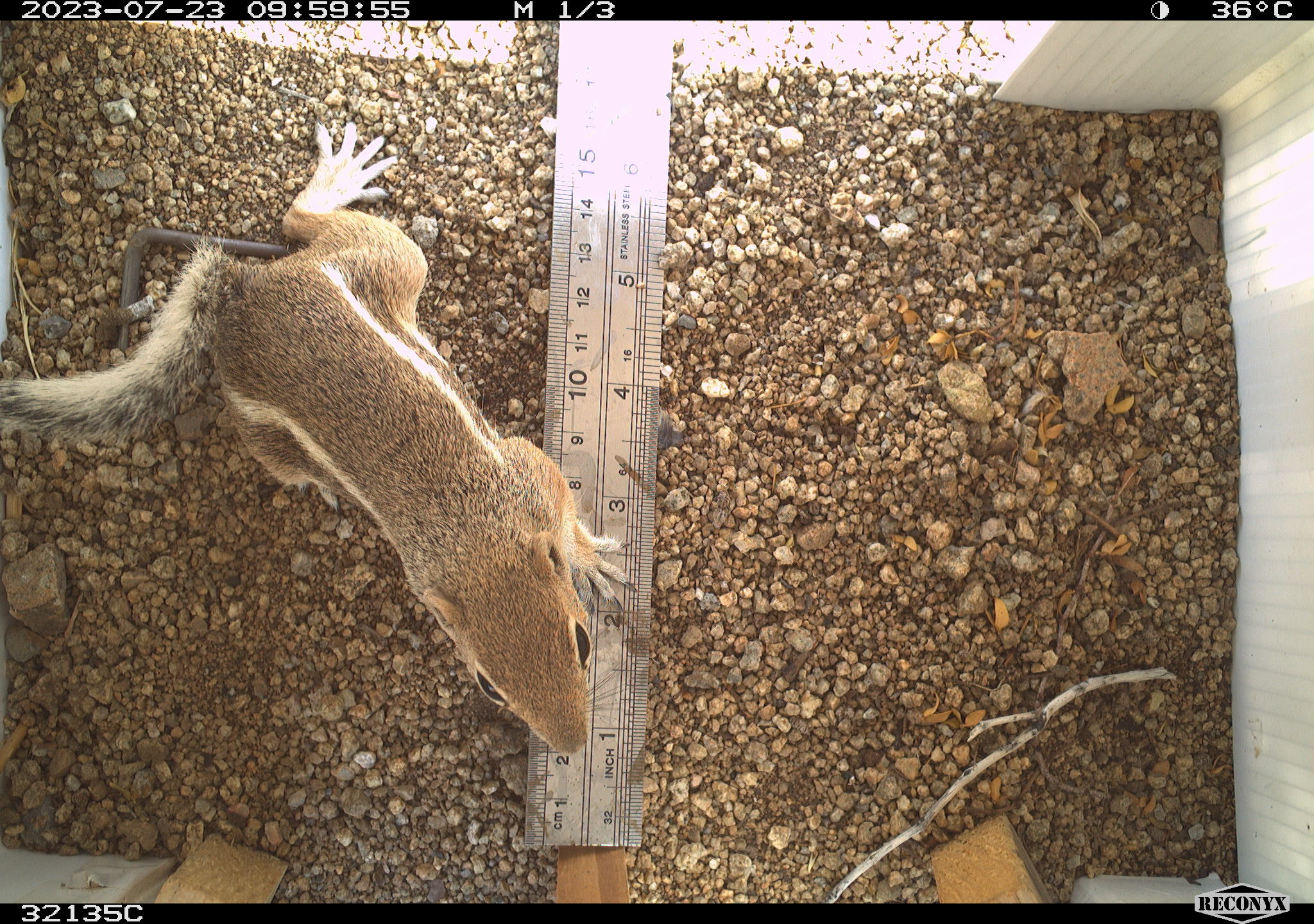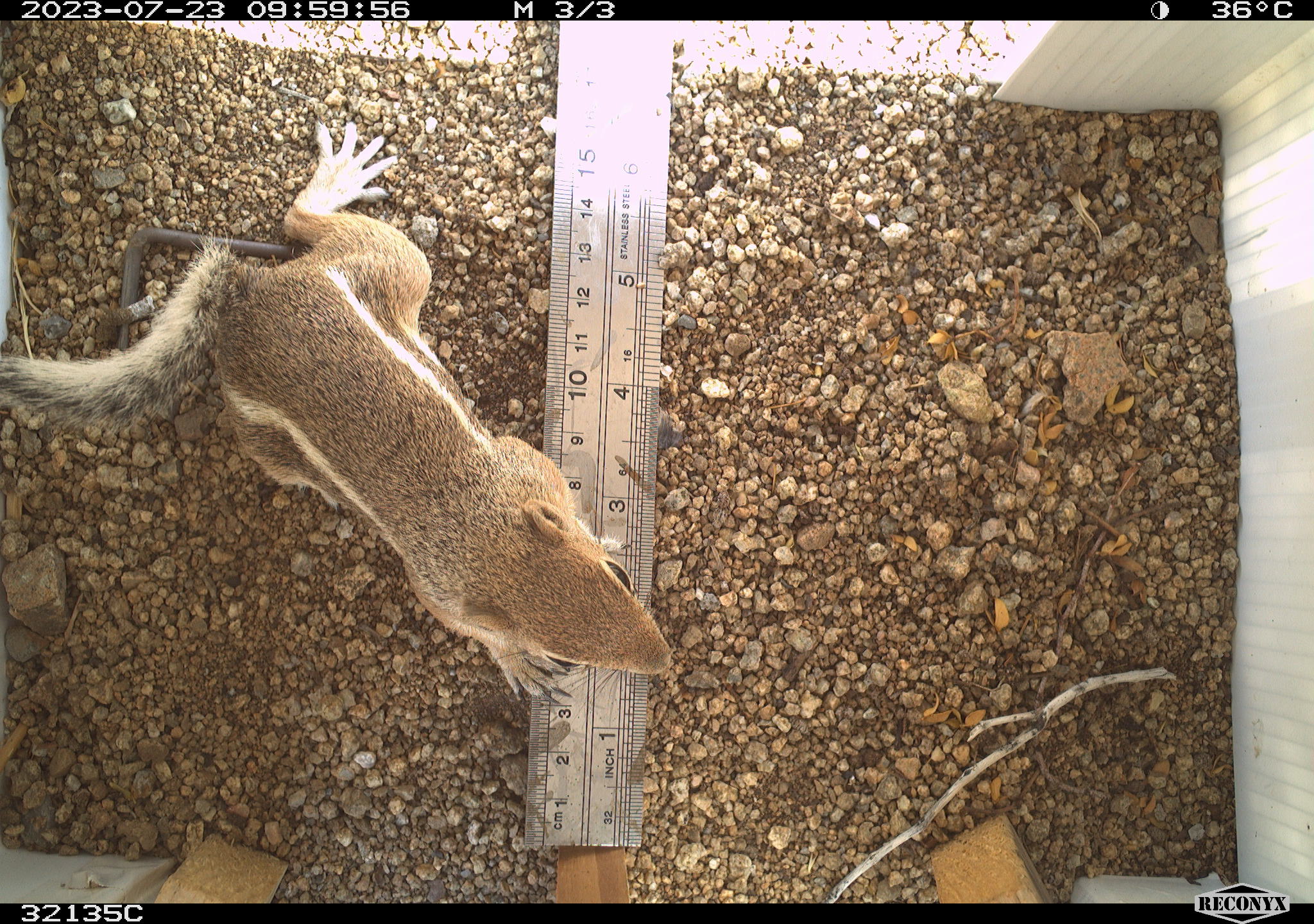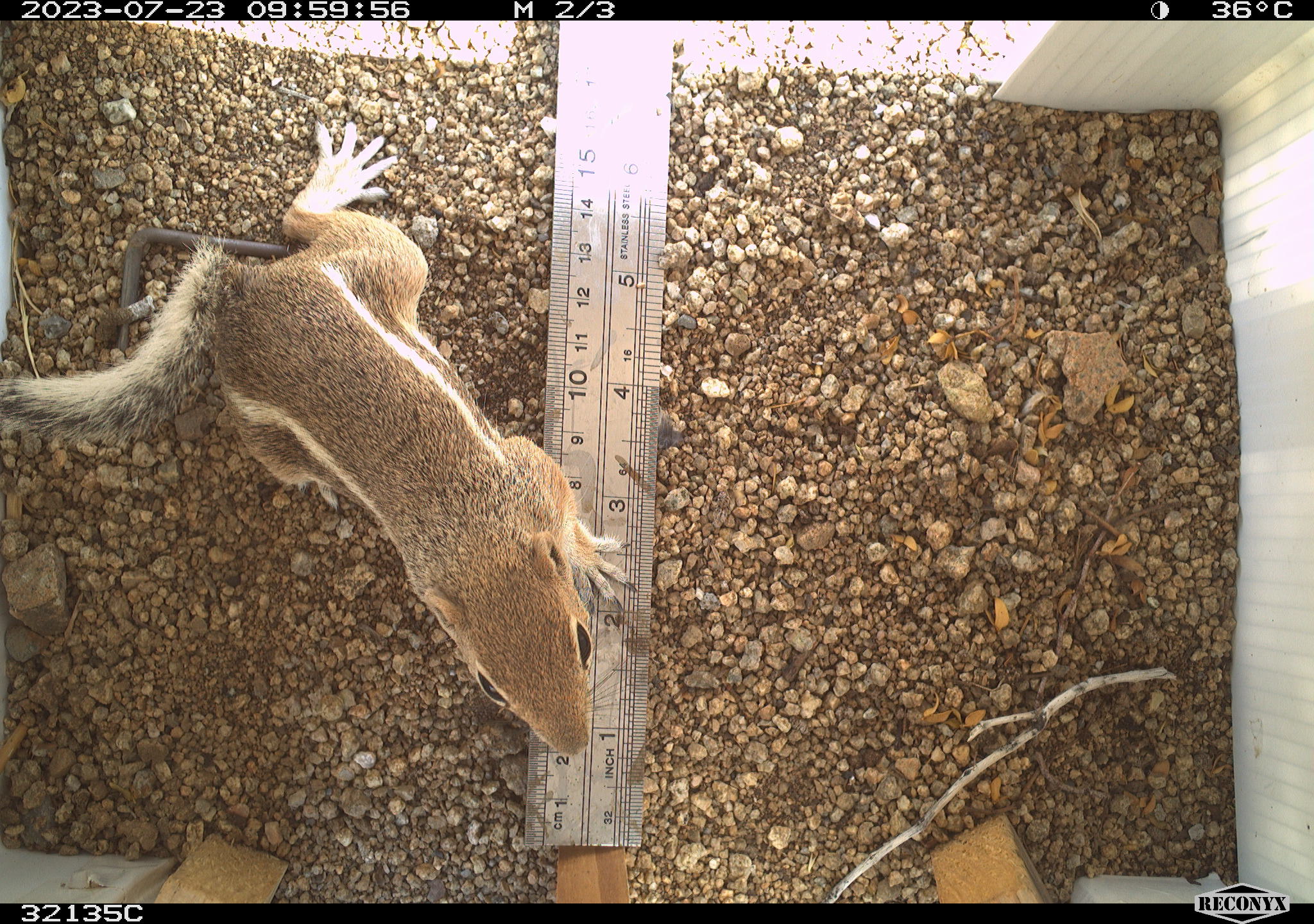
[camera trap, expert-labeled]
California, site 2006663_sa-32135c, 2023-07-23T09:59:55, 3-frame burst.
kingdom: Animalia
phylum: Chordata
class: Mammalia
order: Rodentia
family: Sciuridae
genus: Ammospermophilus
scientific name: Ammospermophilus leucurus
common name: white-tailed antelope squirrel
White-tailed antelope squirrel (Ammospermophilus leucurus).